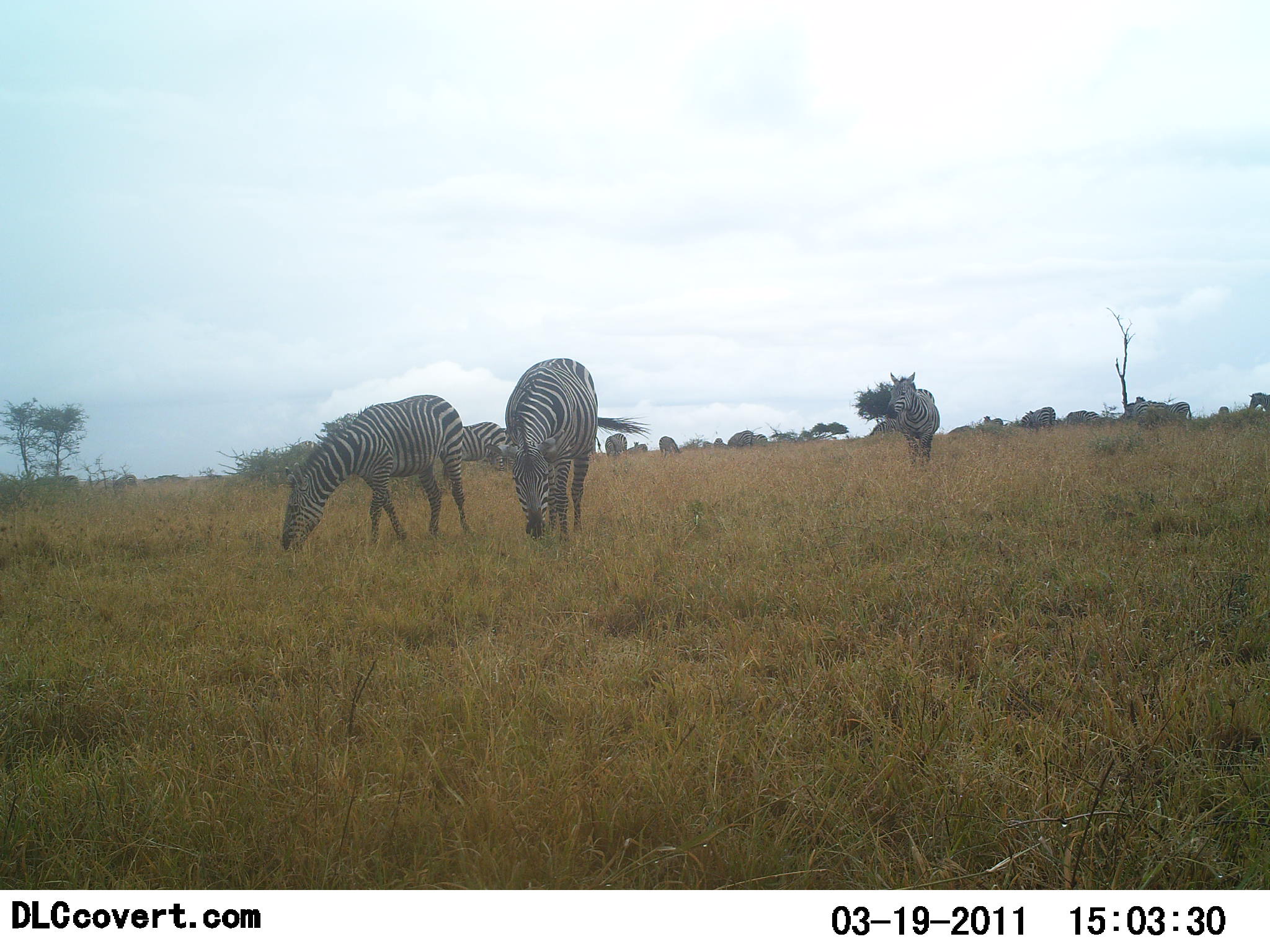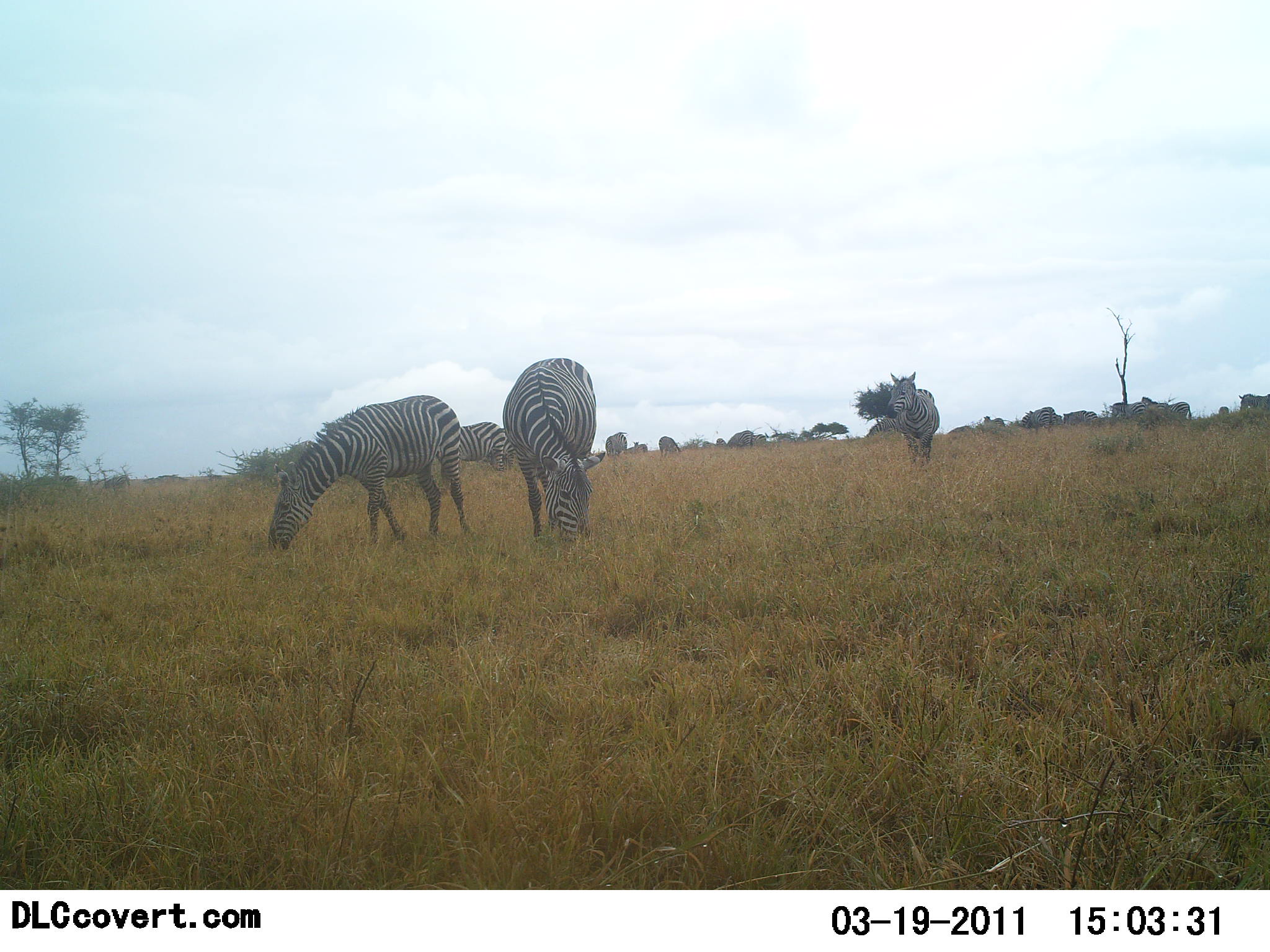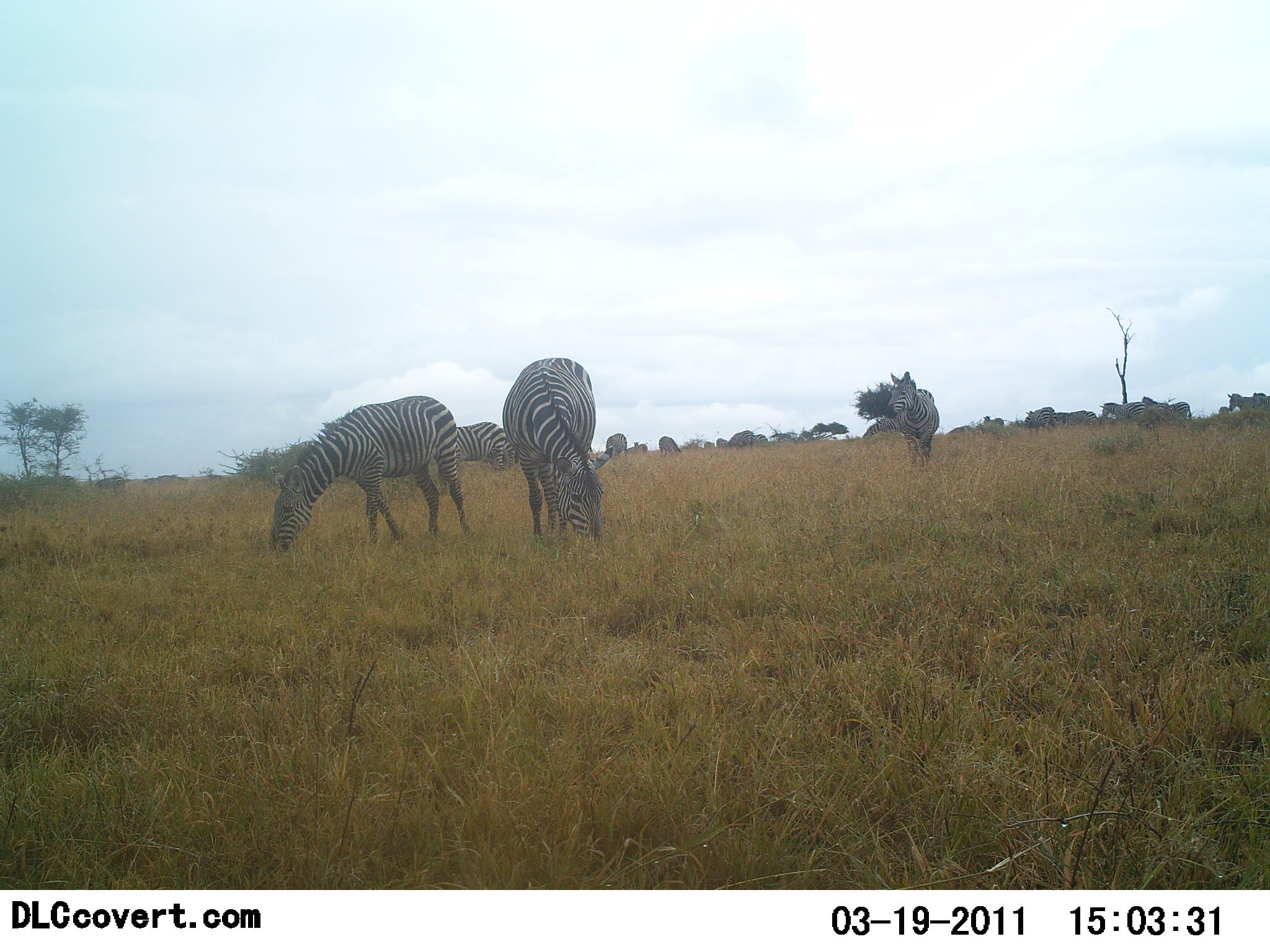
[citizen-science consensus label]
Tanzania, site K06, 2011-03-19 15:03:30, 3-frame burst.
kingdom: Animalia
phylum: Chordata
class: Mammalia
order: Perissodactyla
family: Equidae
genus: Equus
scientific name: Equus quagga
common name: plains zebra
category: zebra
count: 11-50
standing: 40%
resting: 10%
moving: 30%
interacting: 10%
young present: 0%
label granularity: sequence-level